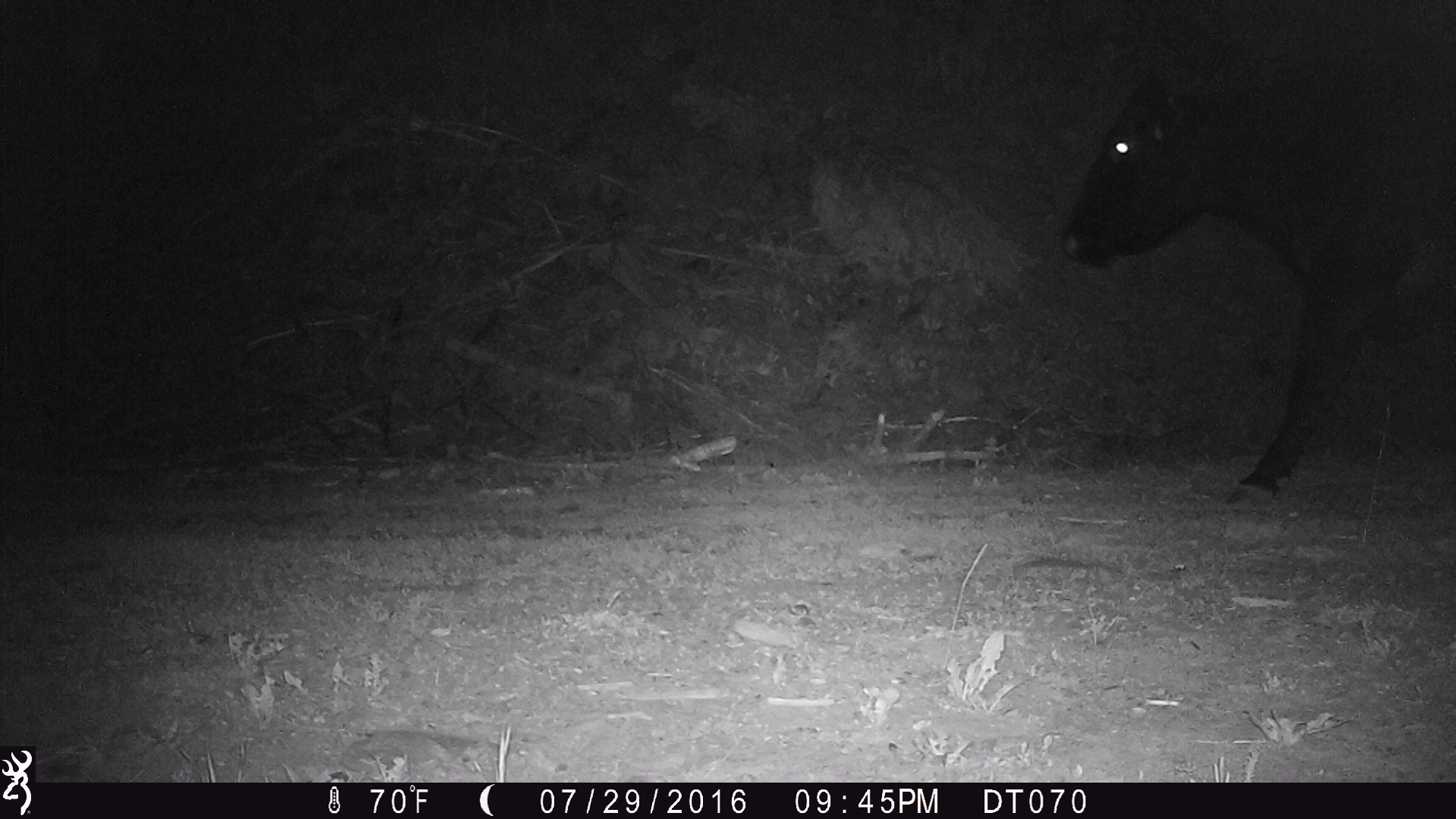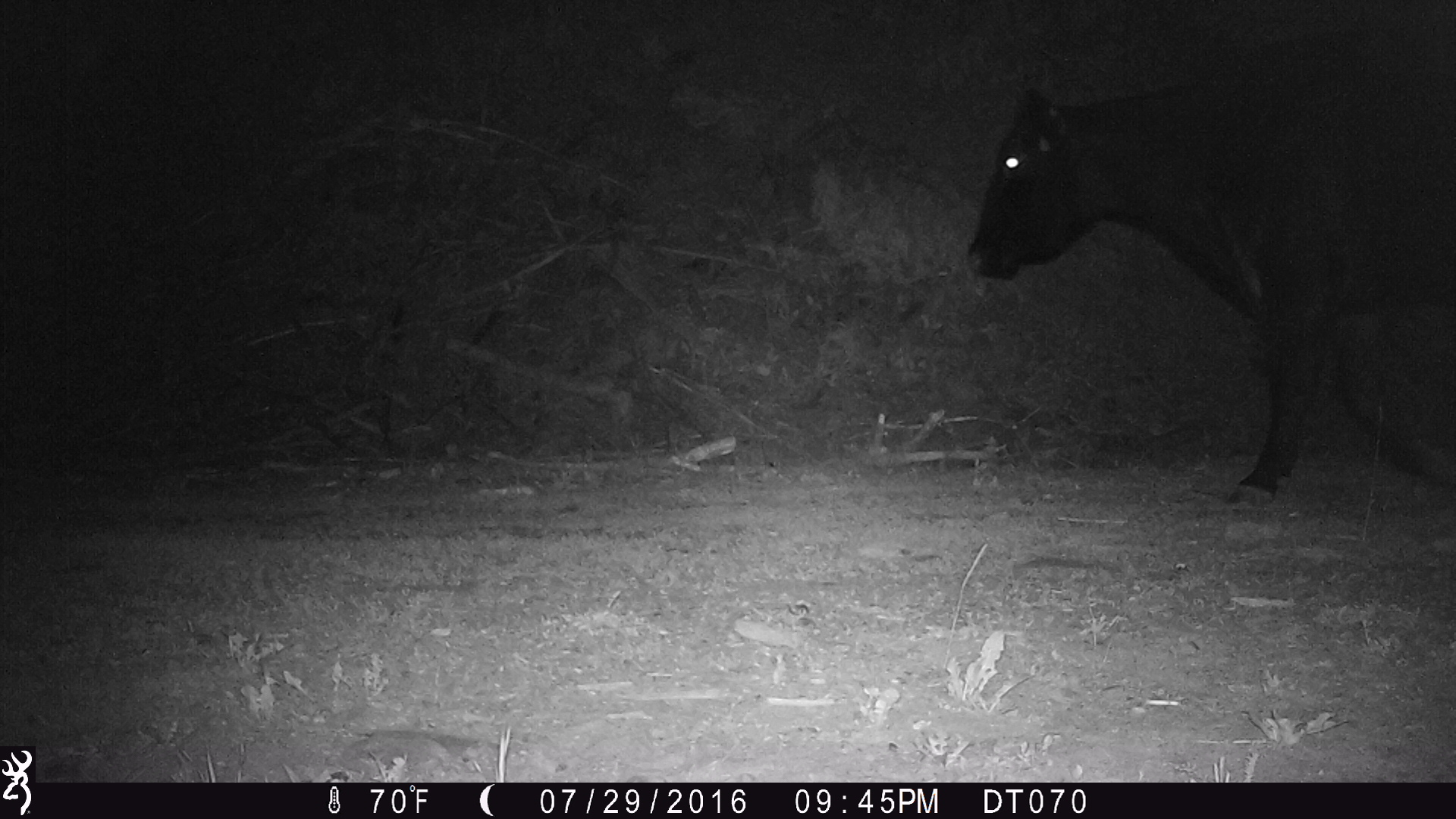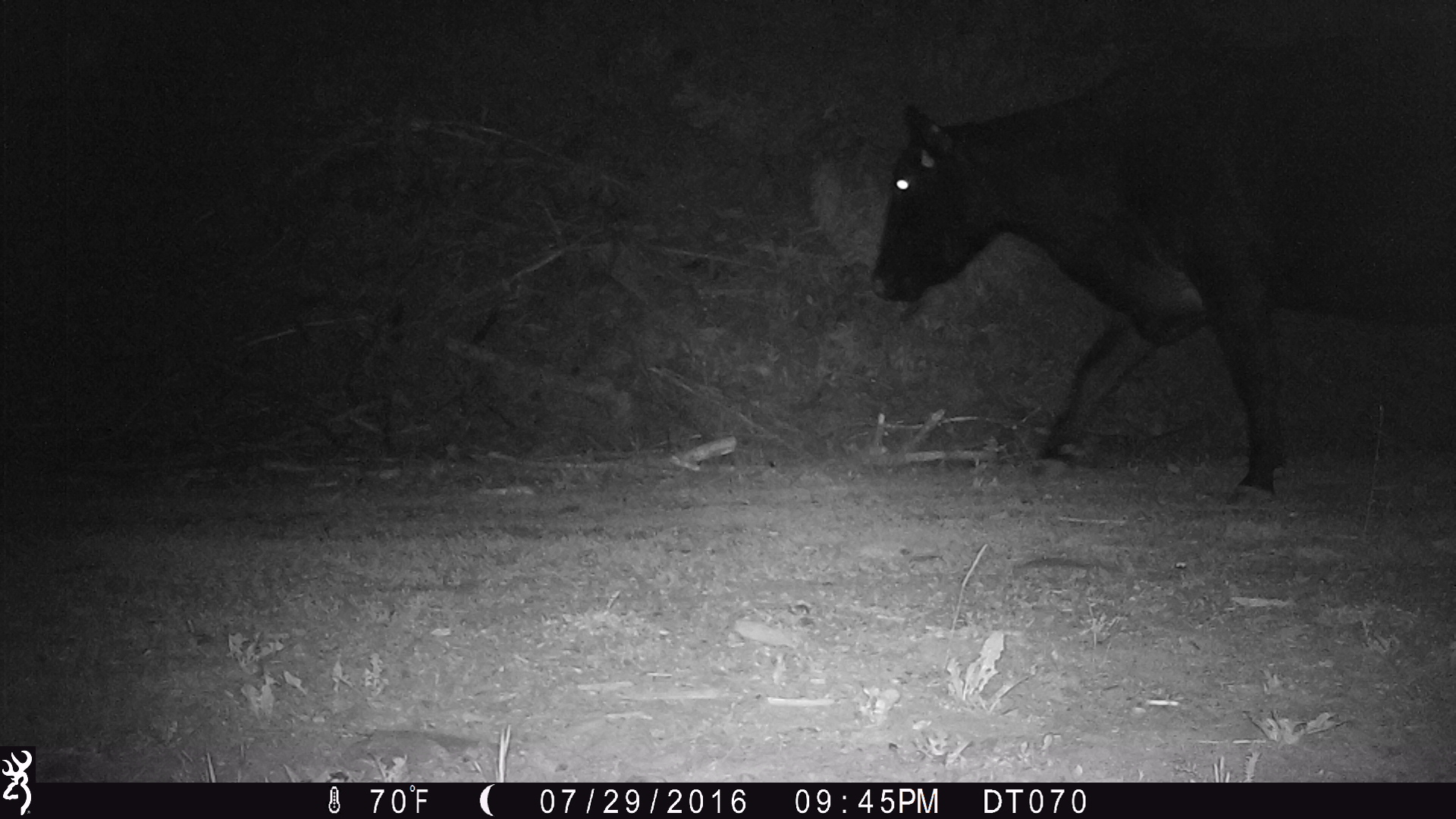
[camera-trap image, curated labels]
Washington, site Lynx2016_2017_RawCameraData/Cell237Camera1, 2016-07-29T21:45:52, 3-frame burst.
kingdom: Animalia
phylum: Chordata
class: Mammalia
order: Artiodactyla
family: Bovidae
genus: Bos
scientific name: Bos taurus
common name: domestic cattle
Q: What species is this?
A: Domestic cattle (Bos taurus).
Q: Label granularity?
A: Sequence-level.